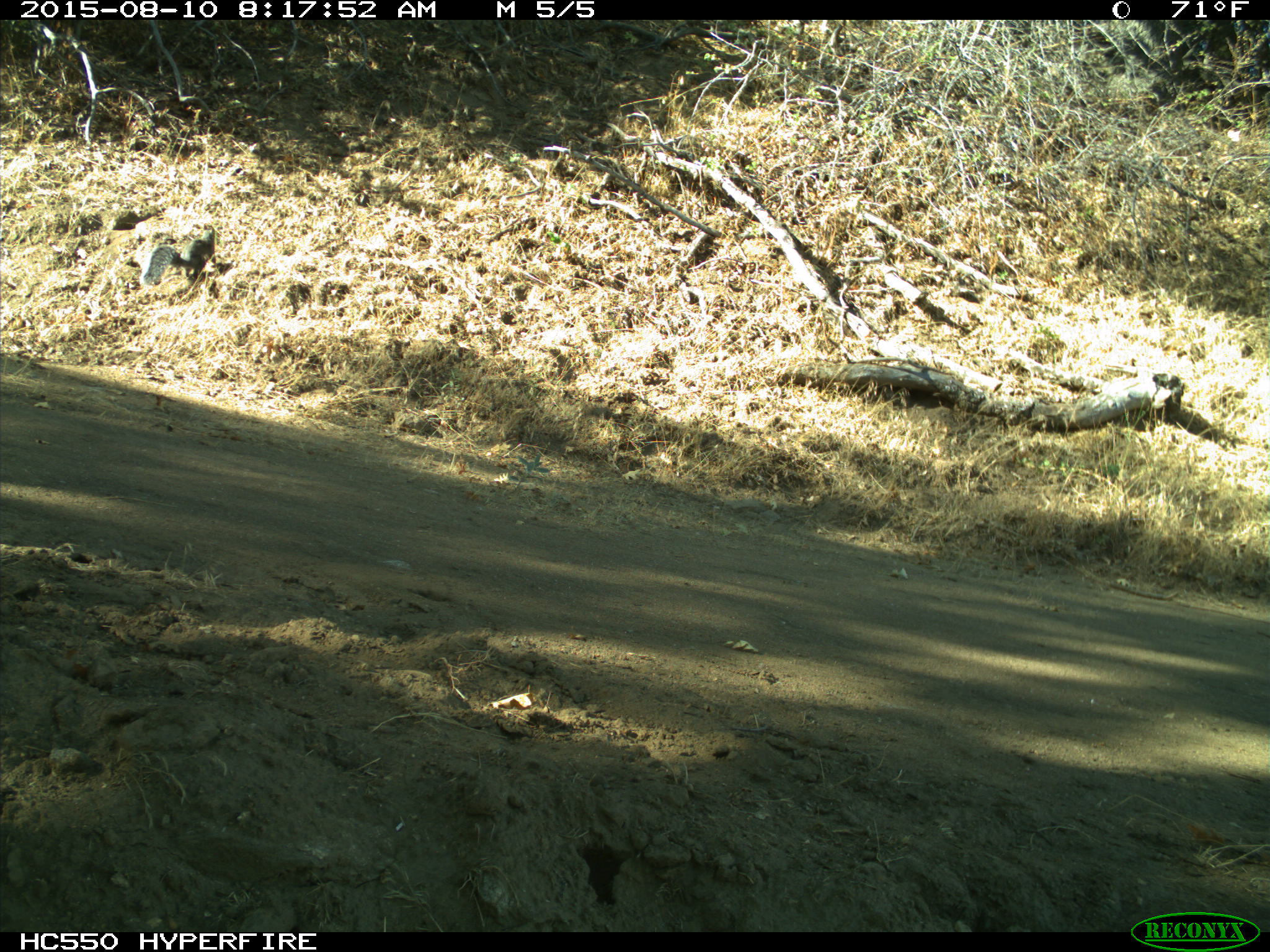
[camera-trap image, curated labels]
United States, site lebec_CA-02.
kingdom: Animalia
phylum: Chordata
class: Mammalia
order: Rodentia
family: Sciuridae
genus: Sciurus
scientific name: Sciurus carolinensis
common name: eastern gray squirrel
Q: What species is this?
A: Sciurus carolinensis (eastern gray squirrel).